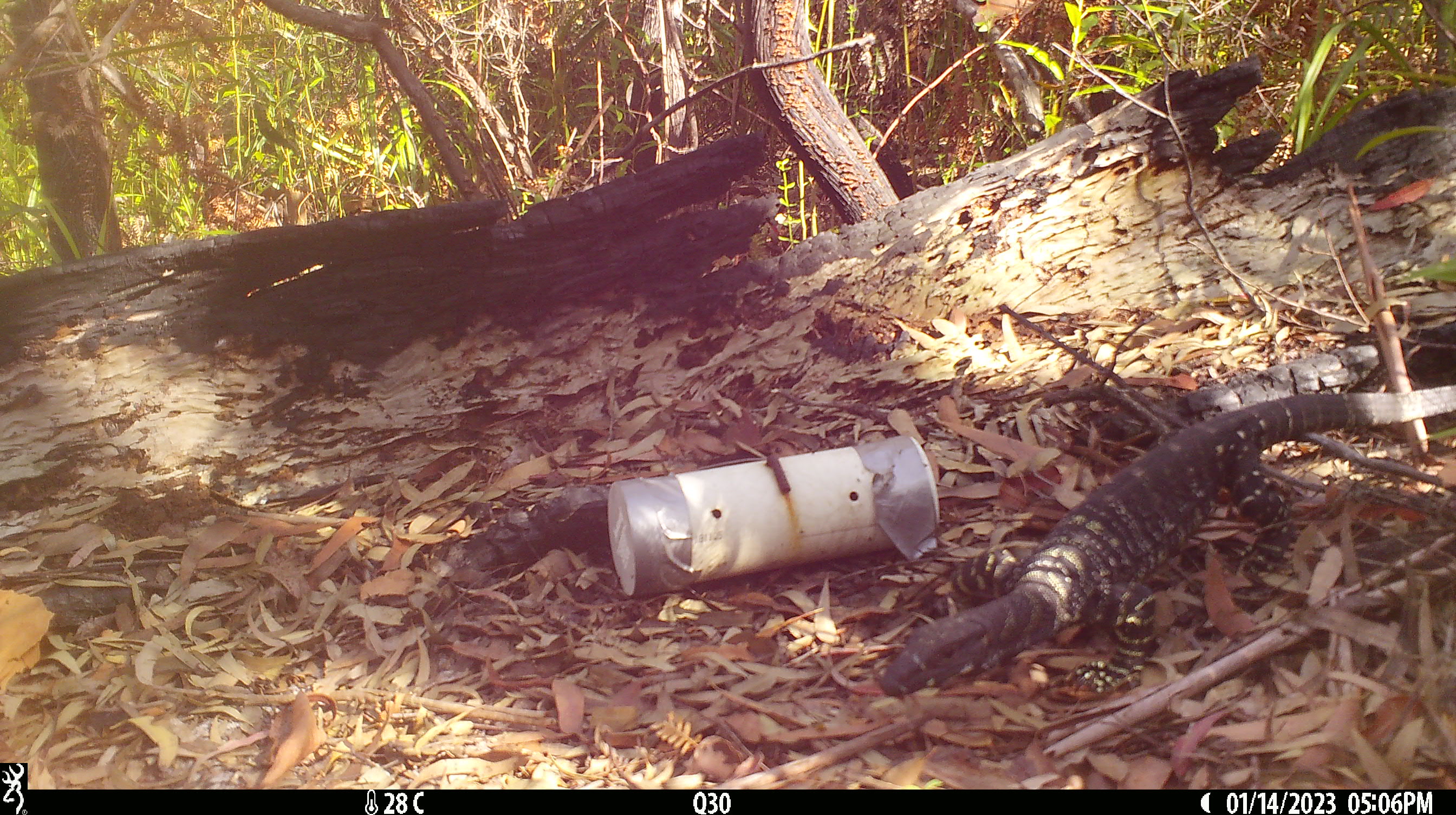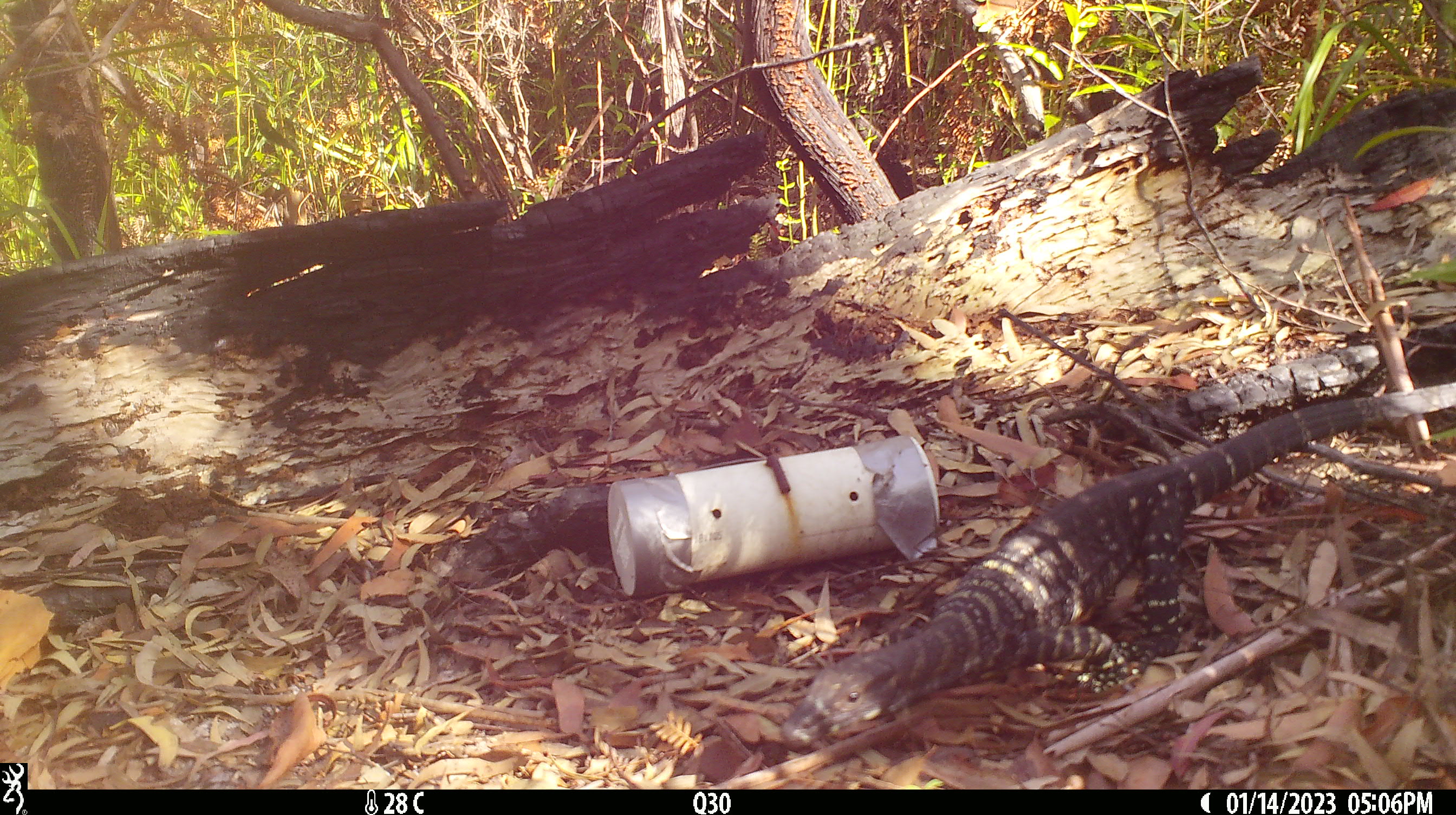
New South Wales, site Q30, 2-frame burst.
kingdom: Animalia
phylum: Chordata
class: Reptilia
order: Squamata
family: Varanidae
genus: Varanus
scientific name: Varanus varius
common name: lace monitor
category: goanna